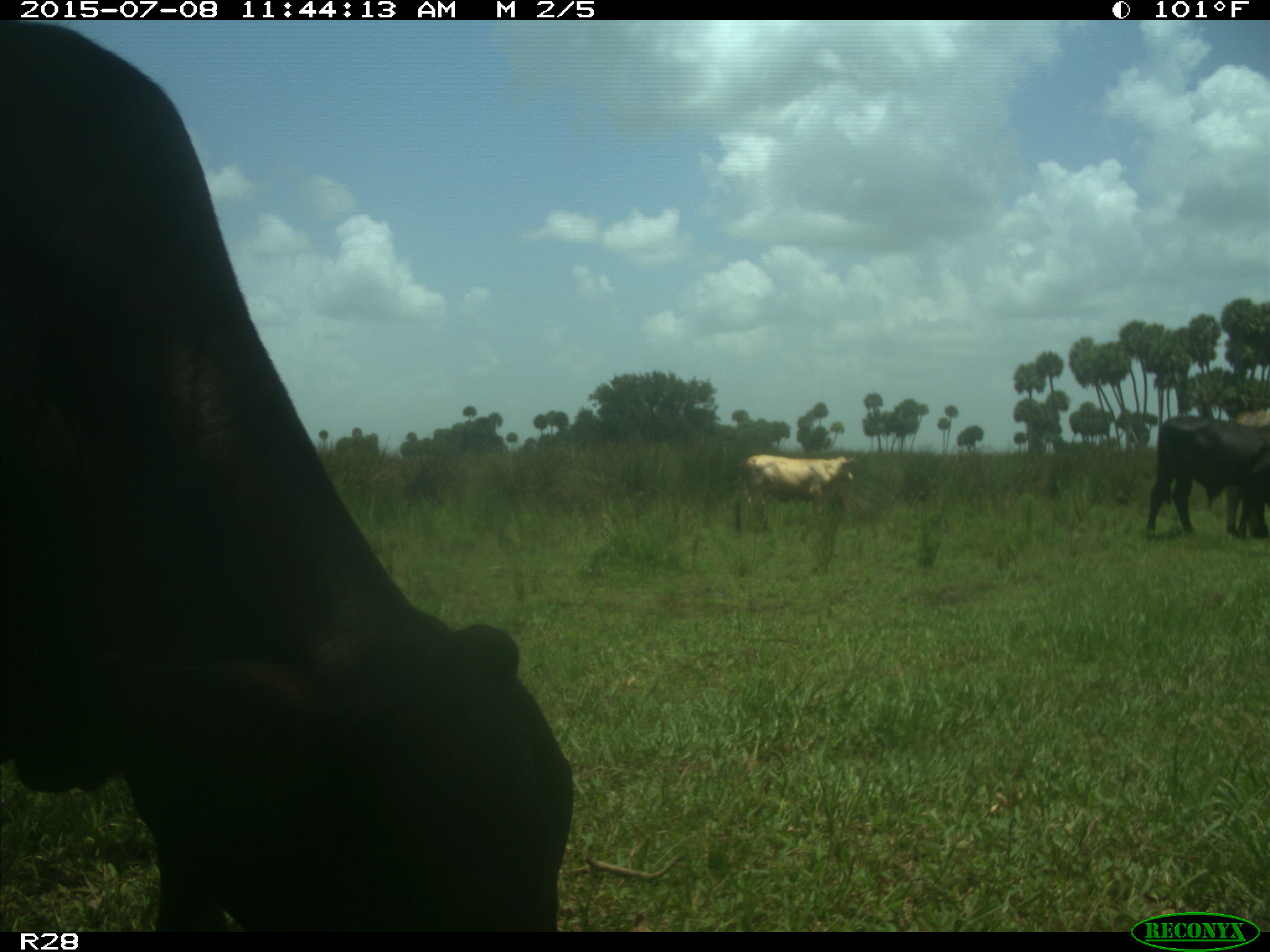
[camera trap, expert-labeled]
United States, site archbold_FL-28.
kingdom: Animalia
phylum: Chordata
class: Mammalia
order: Artiodactyla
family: Bovidae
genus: Bos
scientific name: Bos taurus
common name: domestic cow